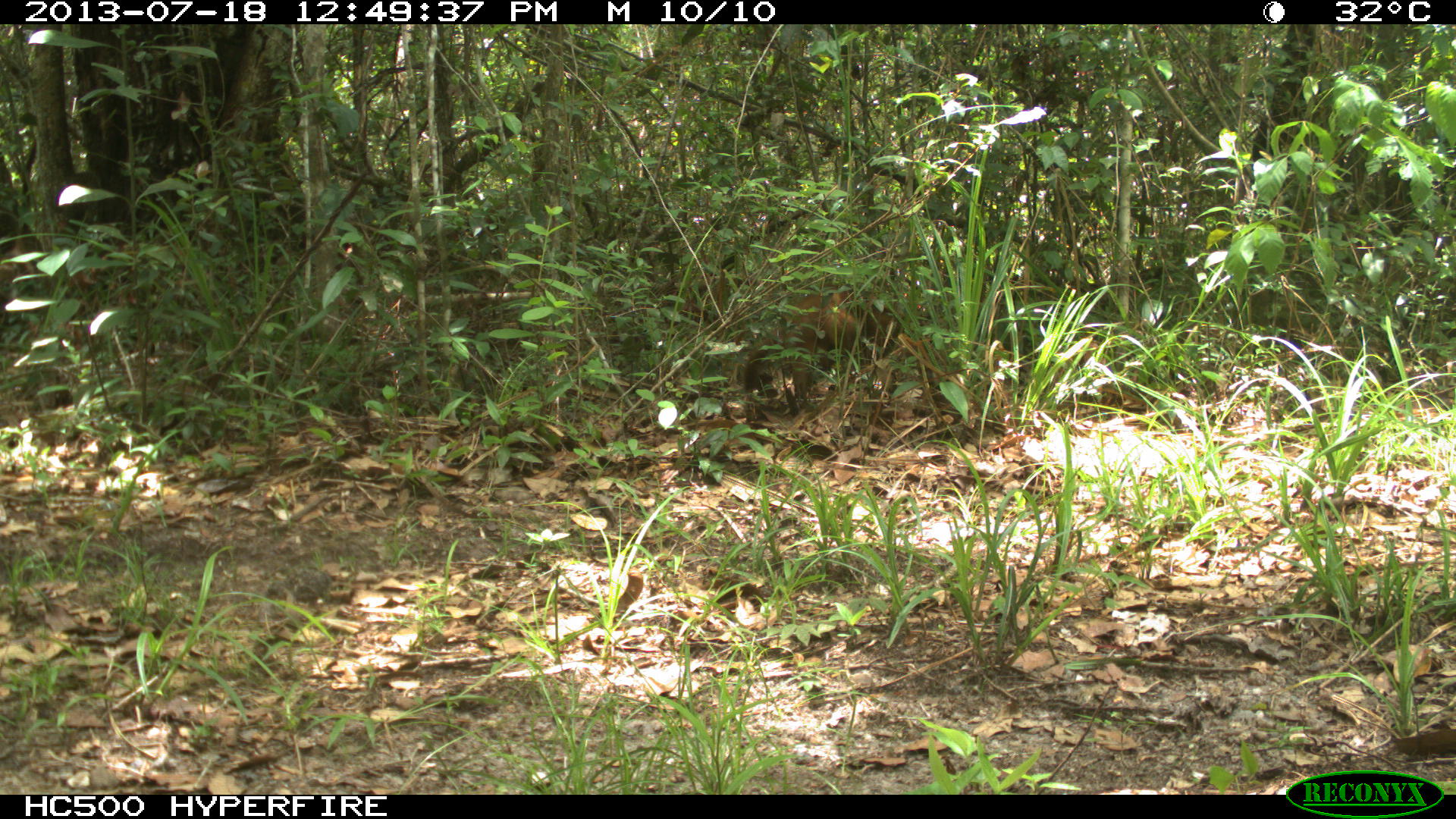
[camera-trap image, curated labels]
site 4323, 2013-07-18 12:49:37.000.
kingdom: Animalia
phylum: Chordata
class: Mammalia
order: Carnivora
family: Procyonidae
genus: Nasua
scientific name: Nasua narica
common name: white-nosed coati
Nasua narica (white-nosed coati), count 1.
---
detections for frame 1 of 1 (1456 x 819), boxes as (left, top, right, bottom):
nasua narica: (740, 285, 920, 423)